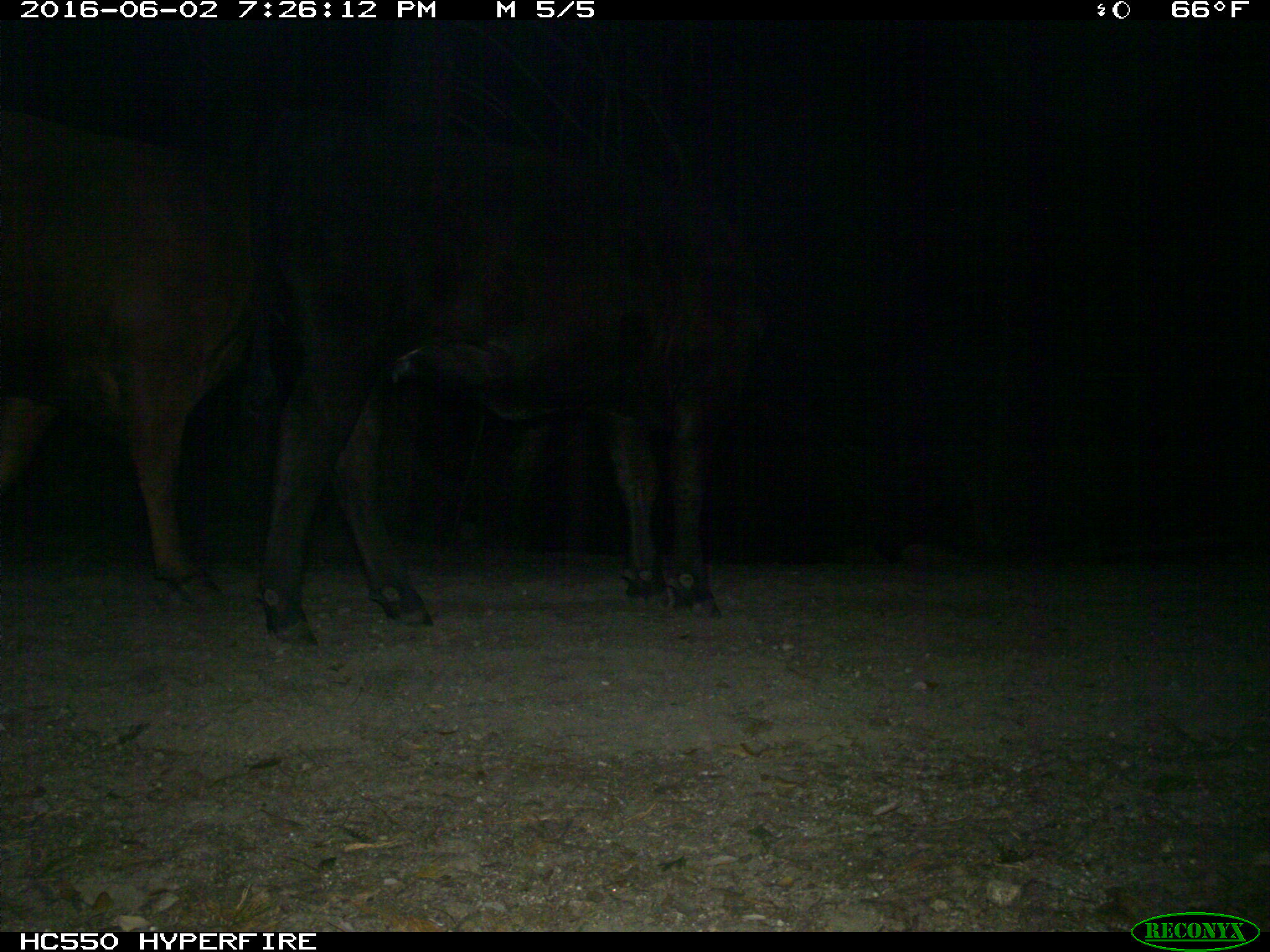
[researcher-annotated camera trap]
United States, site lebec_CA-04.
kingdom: Animalia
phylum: Chordata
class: Mammalia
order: Artiodactyla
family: Bovidae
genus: Bos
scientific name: Bos taurus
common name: domestic cow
Bos taurus (domestic cow).